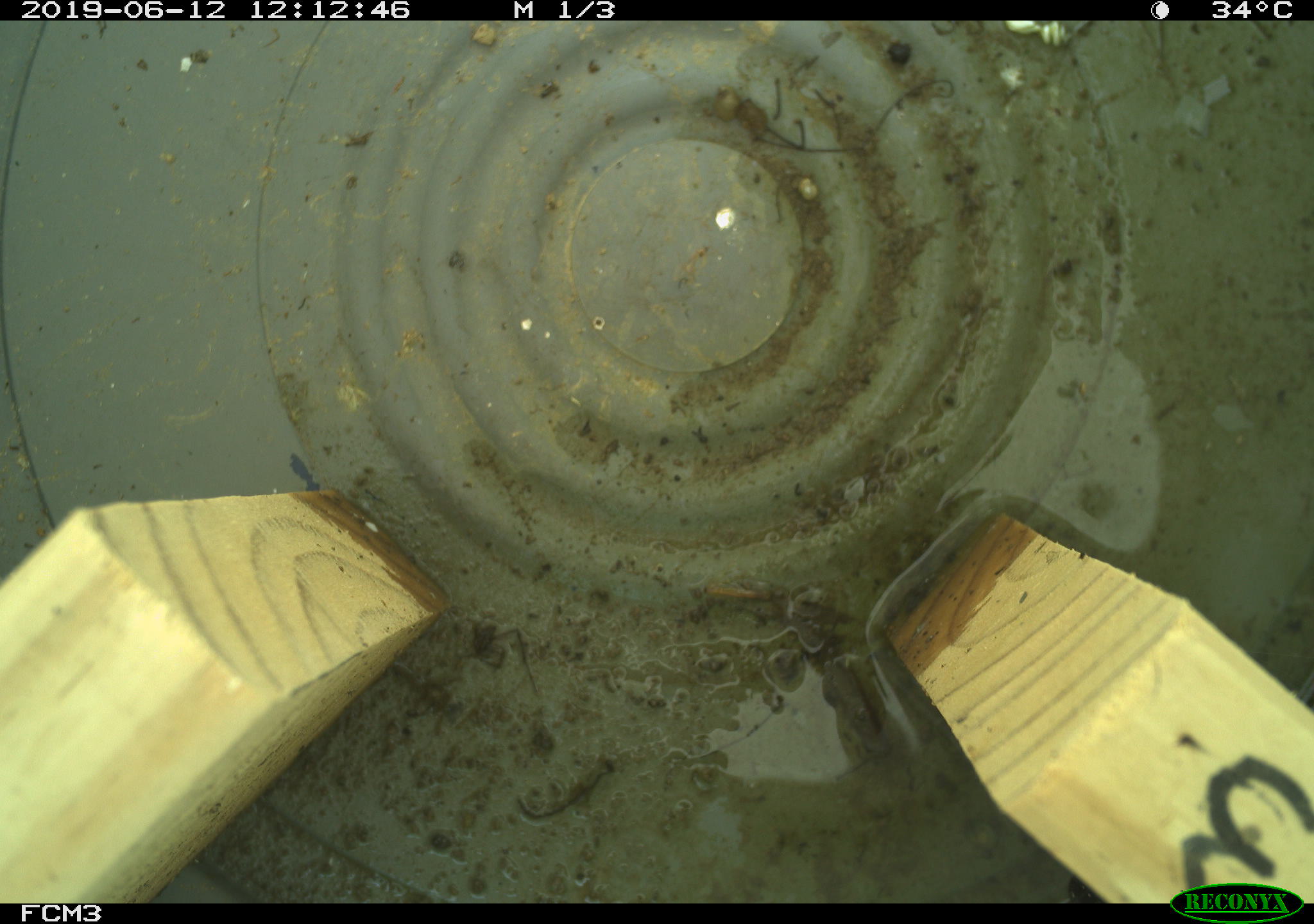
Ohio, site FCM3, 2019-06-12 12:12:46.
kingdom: Animalia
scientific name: Animalia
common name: animal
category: invertebrate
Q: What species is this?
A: Invertebrate (animal) (Animalia).